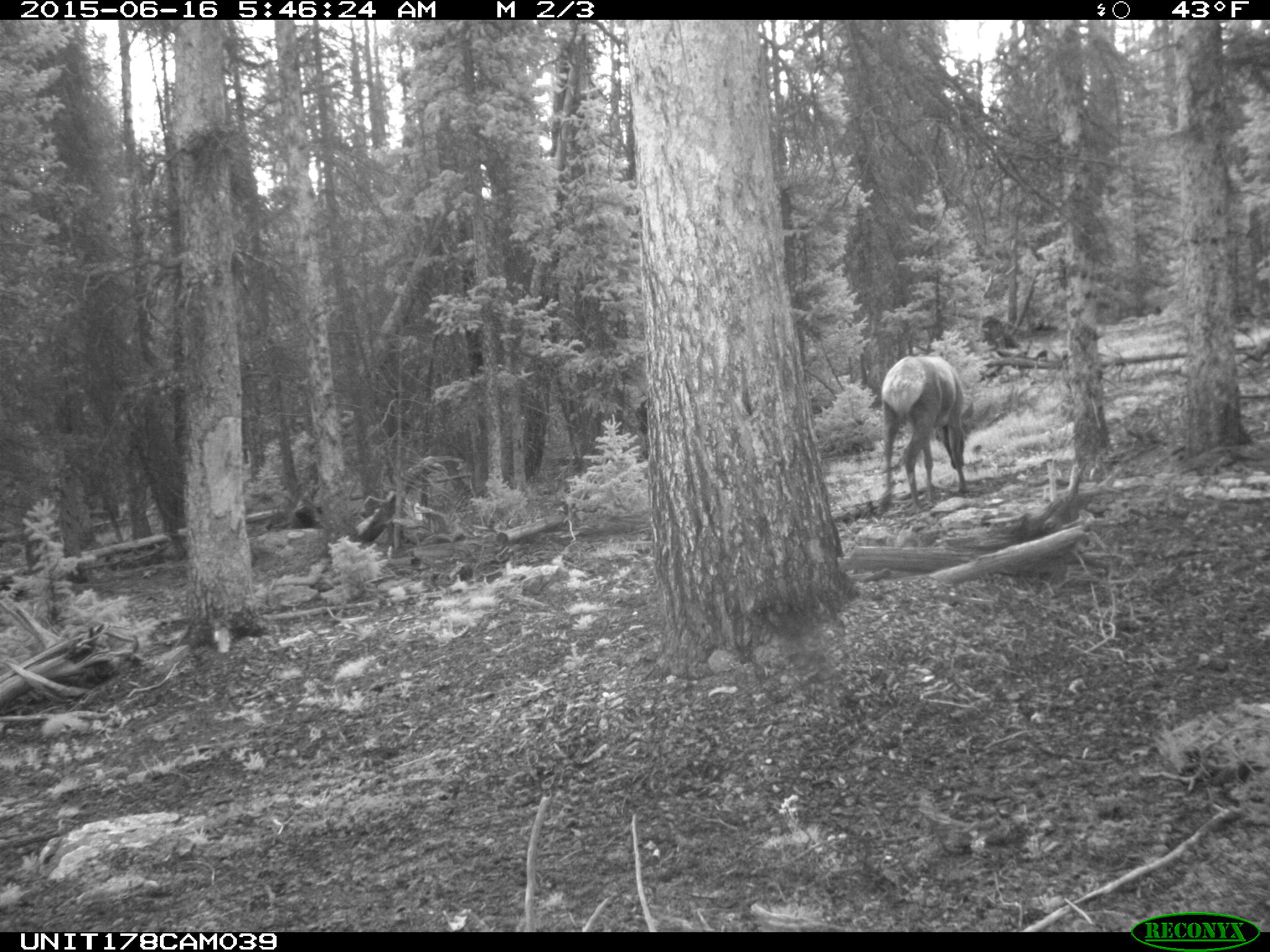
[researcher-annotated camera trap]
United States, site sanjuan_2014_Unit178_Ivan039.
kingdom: Animalia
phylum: Chordata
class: Mammalia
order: Artiodactyla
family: Cervidae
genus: Cervus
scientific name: Cervus elaphus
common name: red deer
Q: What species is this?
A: Cervus elaphus (red deer).